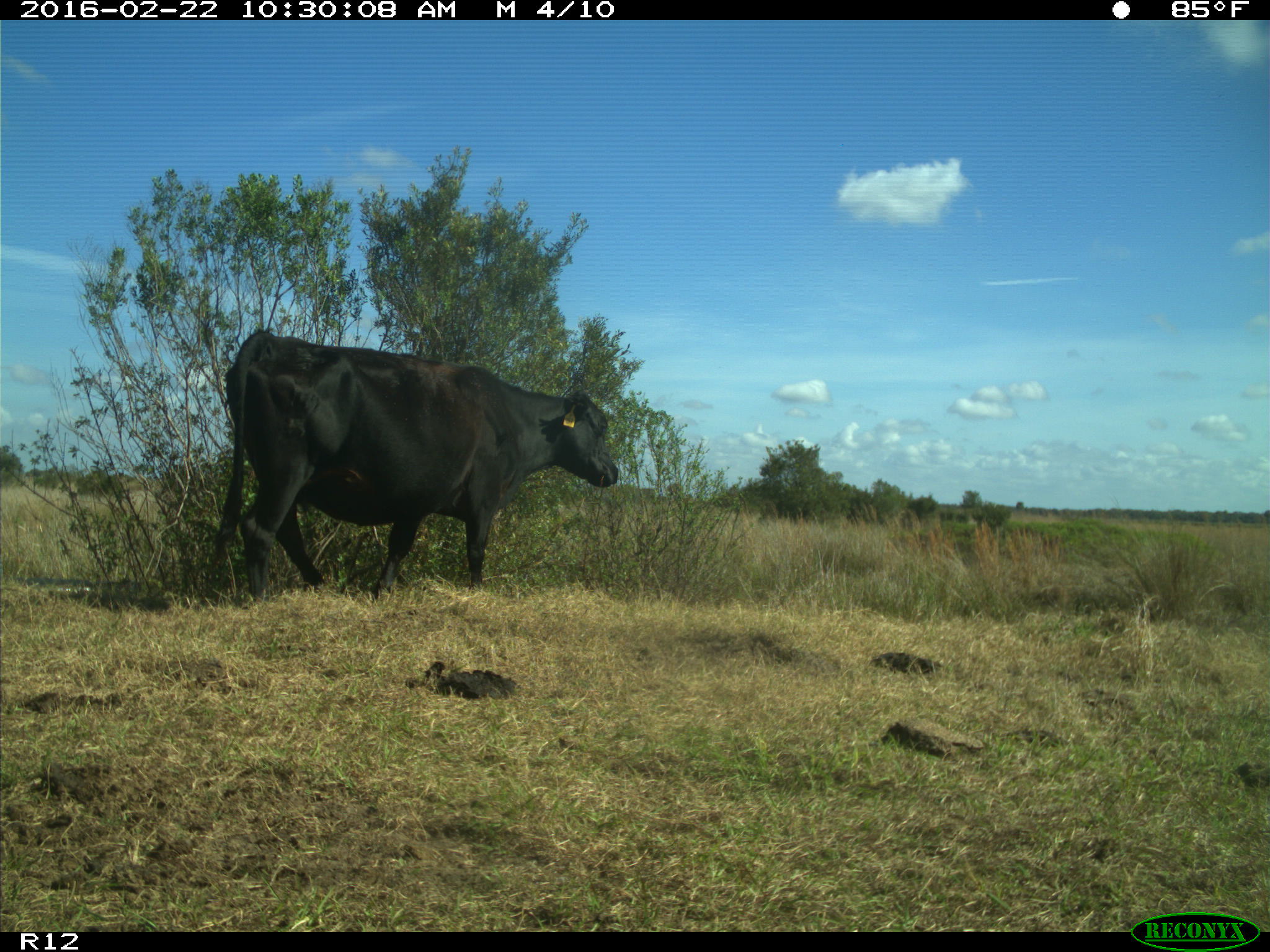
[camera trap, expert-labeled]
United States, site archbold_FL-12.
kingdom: Animalia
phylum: Chordata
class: Mammalia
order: Artiodactyla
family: Bovidae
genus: Bos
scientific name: Bos taurus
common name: domestic cow